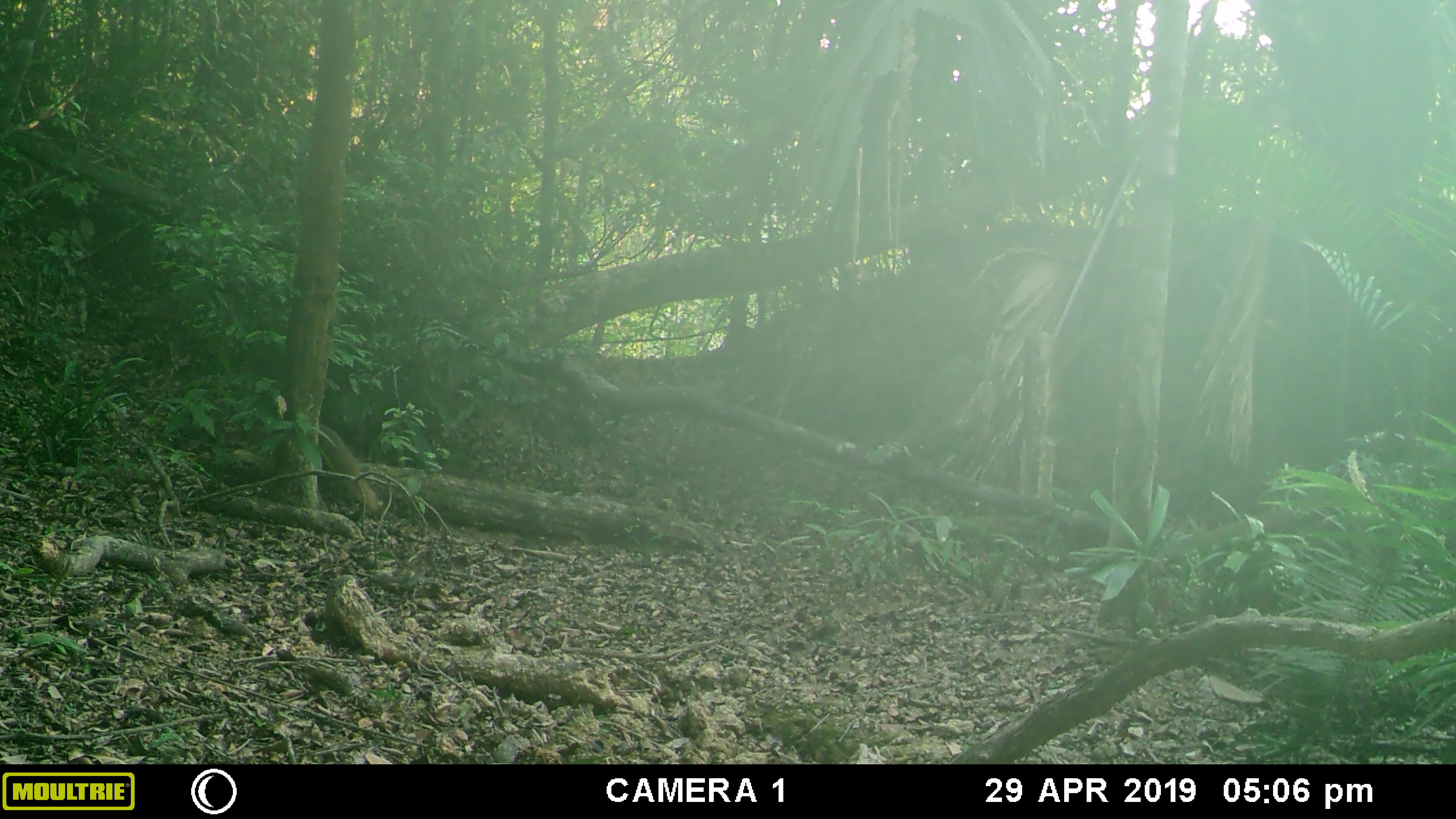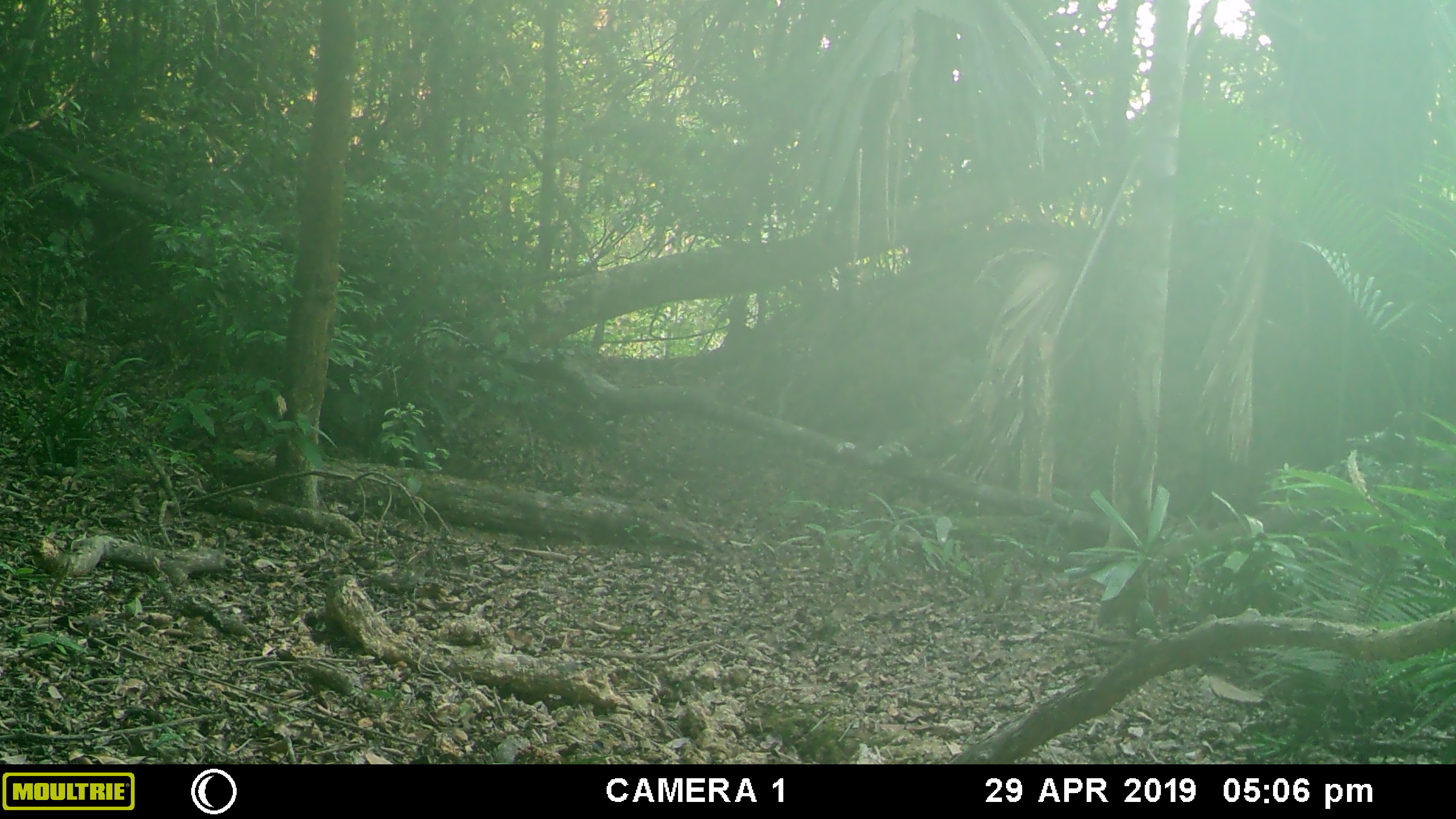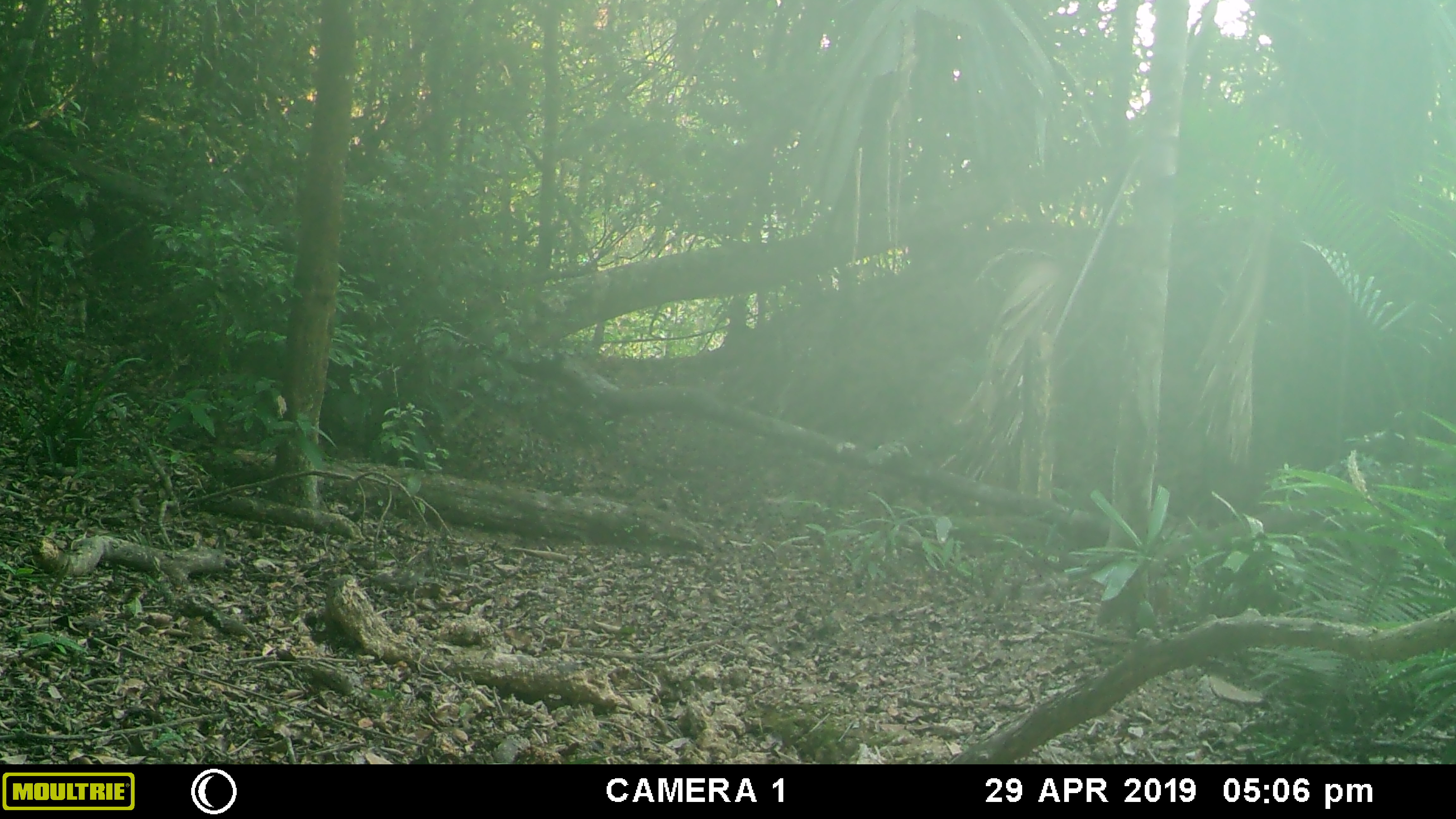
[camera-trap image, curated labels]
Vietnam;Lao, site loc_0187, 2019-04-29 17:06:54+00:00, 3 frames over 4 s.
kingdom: Animalia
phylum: Chordata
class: Mammalia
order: Carnivora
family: Herpestidae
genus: Urva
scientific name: Urva urva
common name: crab-eating mongoose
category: crab eating mongoose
Crab eating mongoose (crab-eating mongoose) (Urva urva). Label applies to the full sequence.